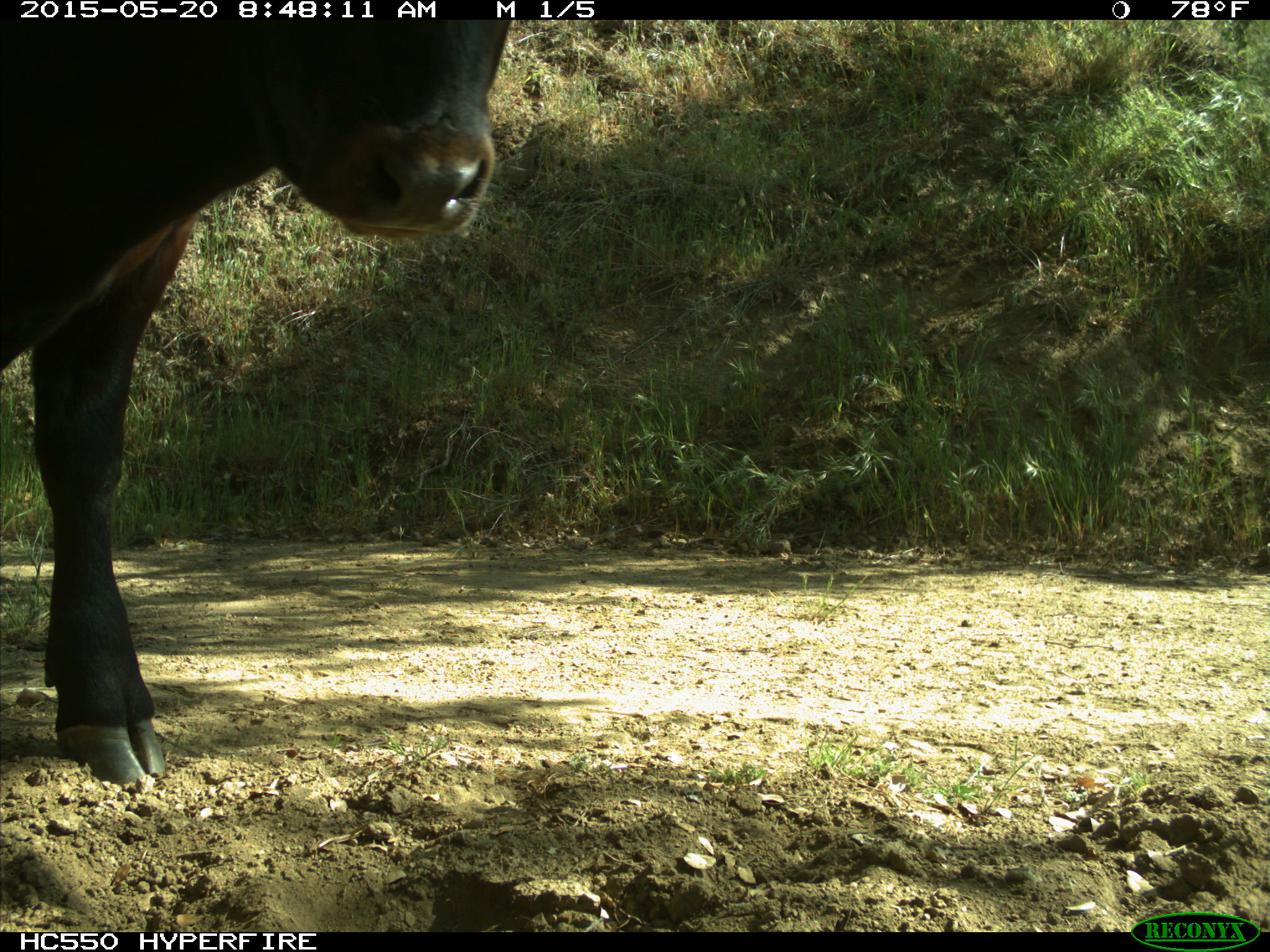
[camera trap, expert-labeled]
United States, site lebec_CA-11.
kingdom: Animalia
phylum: Chordata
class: Mammalia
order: Artiodactyla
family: Bovidae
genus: Bos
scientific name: Bos taurus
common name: domestic cow